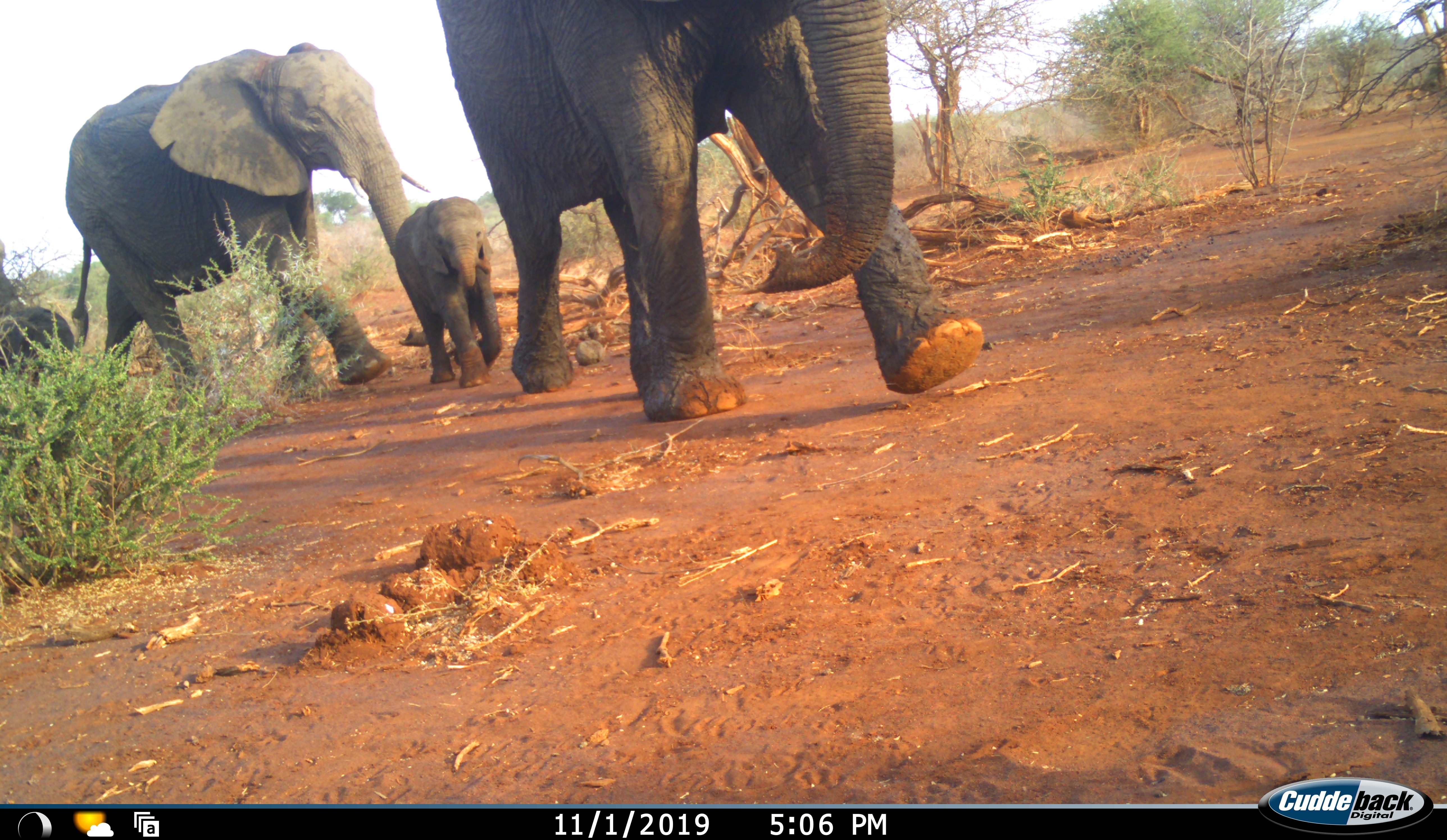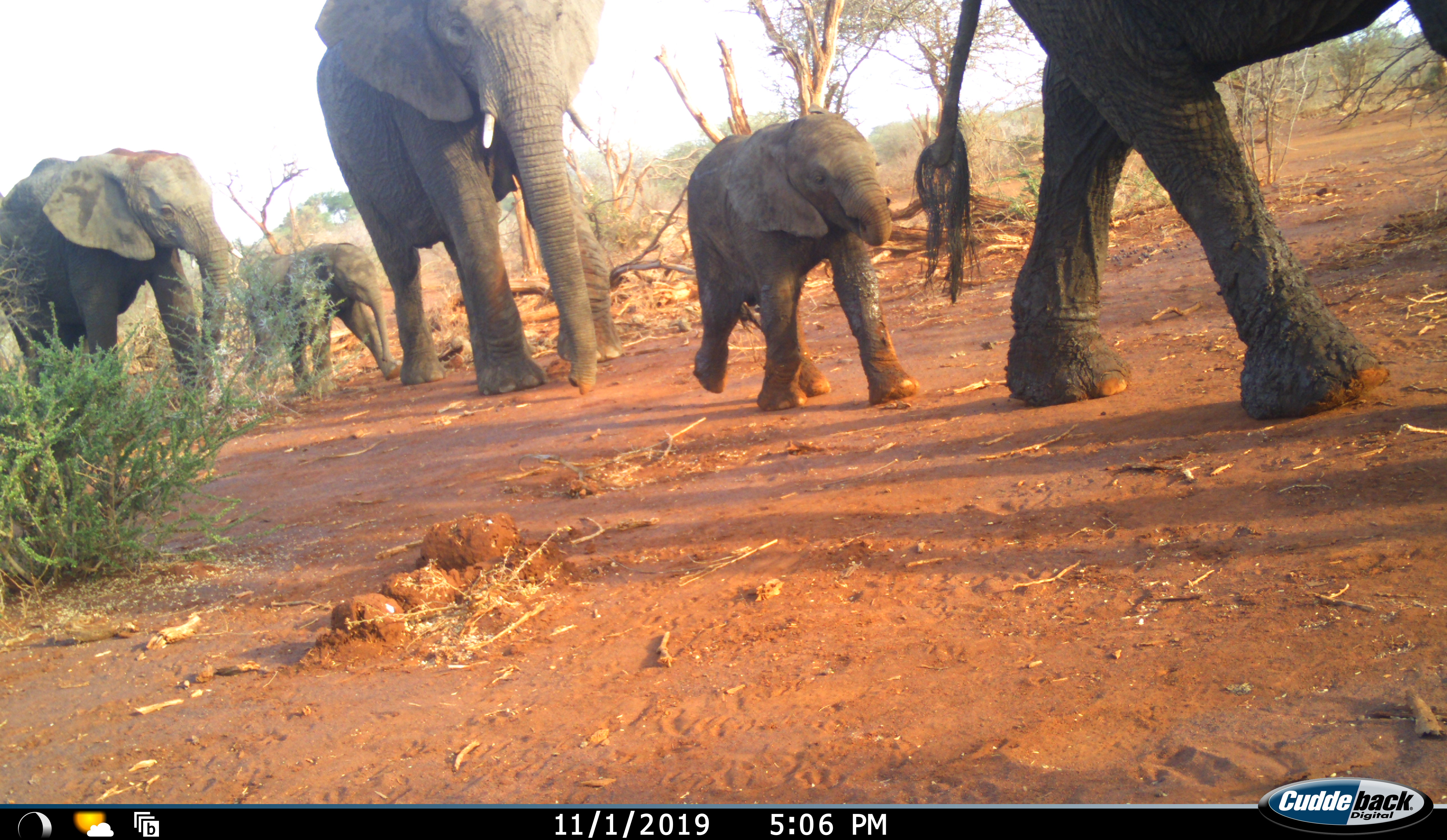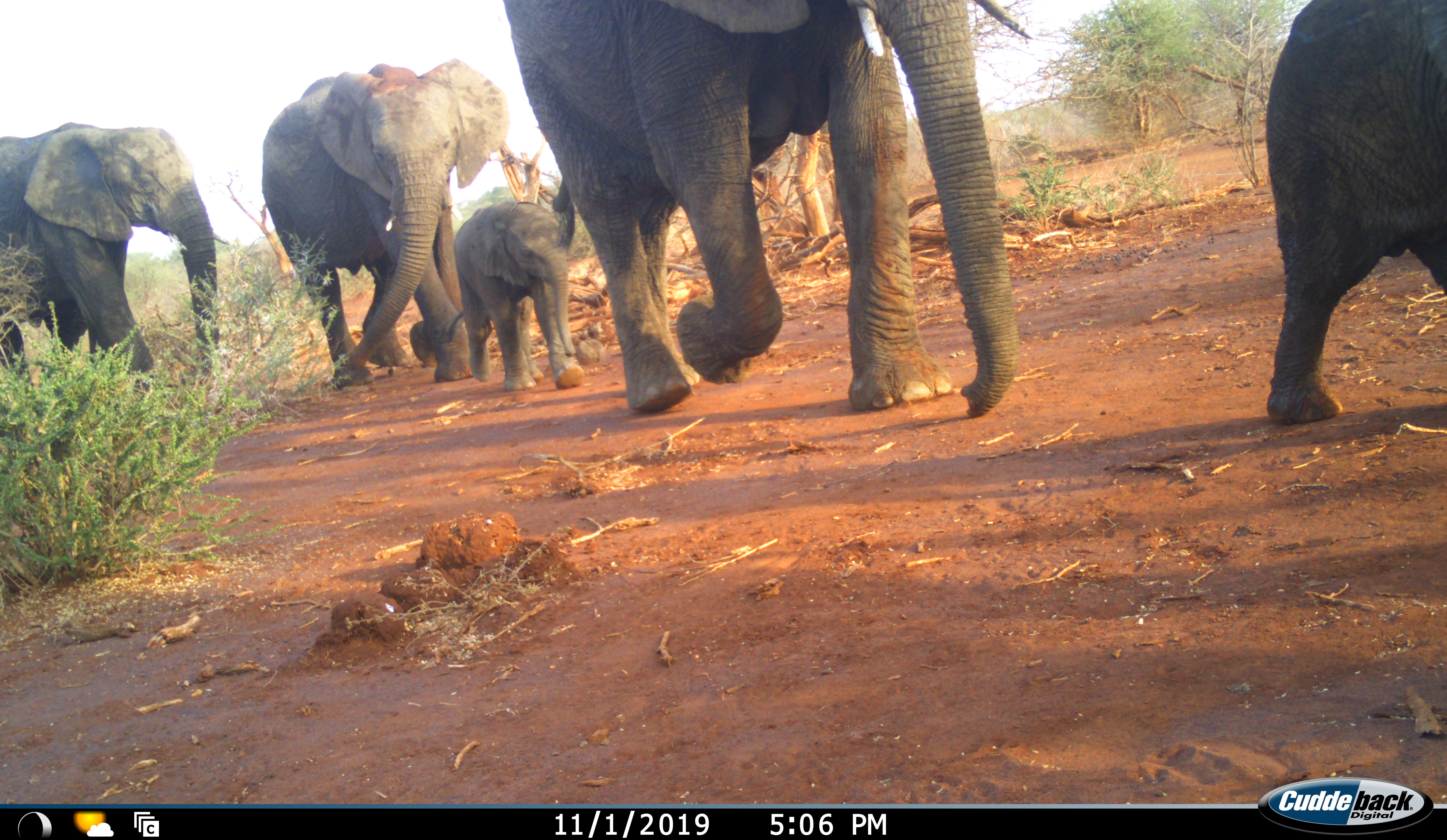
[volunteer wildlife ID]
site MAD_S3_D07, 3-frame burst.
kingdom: Animalia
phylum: Chordata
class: Mammalia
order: Proboscidea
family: Elephantidae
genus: Loxodonta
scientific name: Loxodonta africana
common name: african bush elephant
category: elephant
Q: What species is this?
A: Elephant (african bush elephant) (Loxodonta africana).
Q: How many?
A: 6.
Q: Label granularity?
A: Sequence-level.